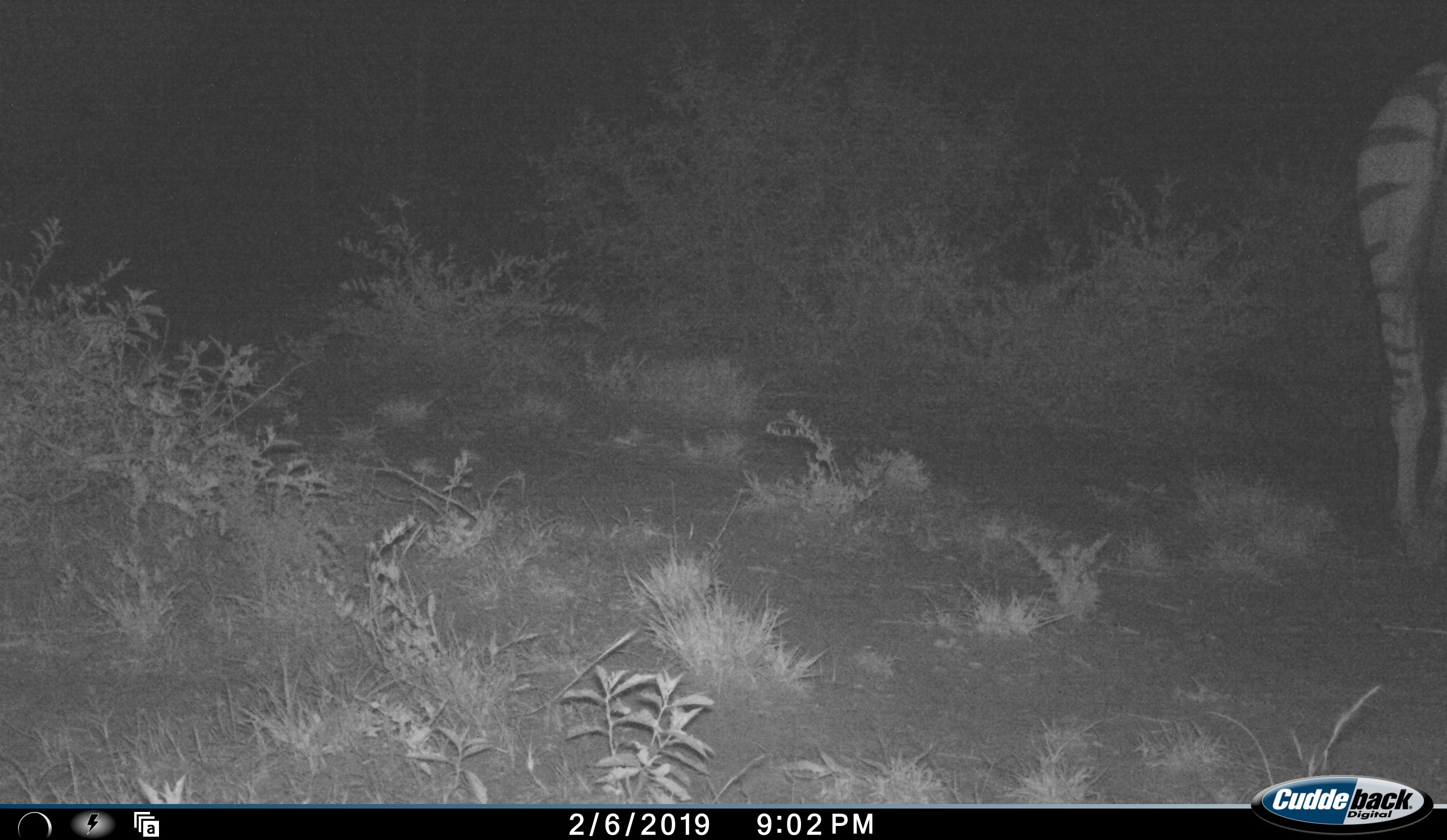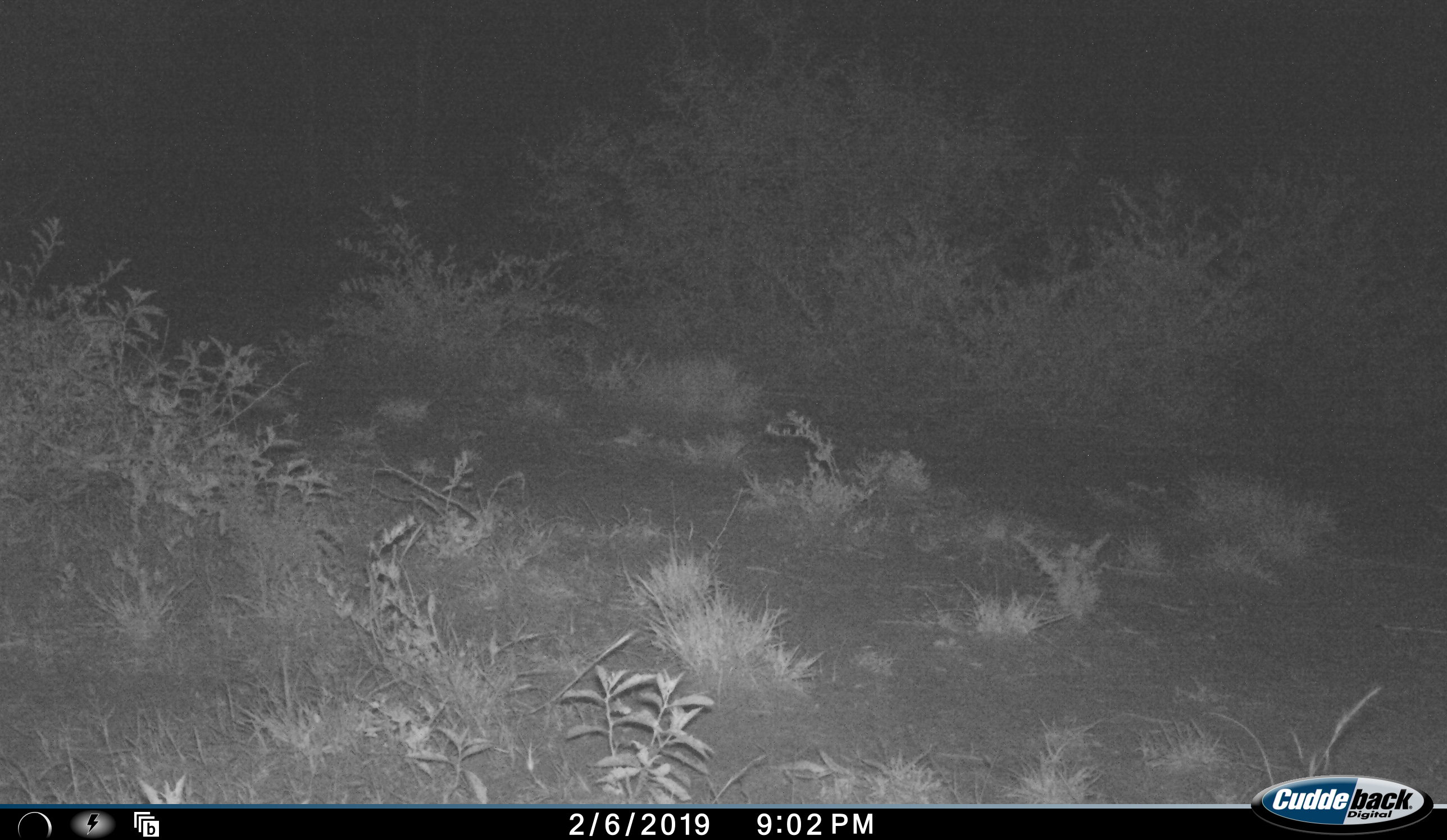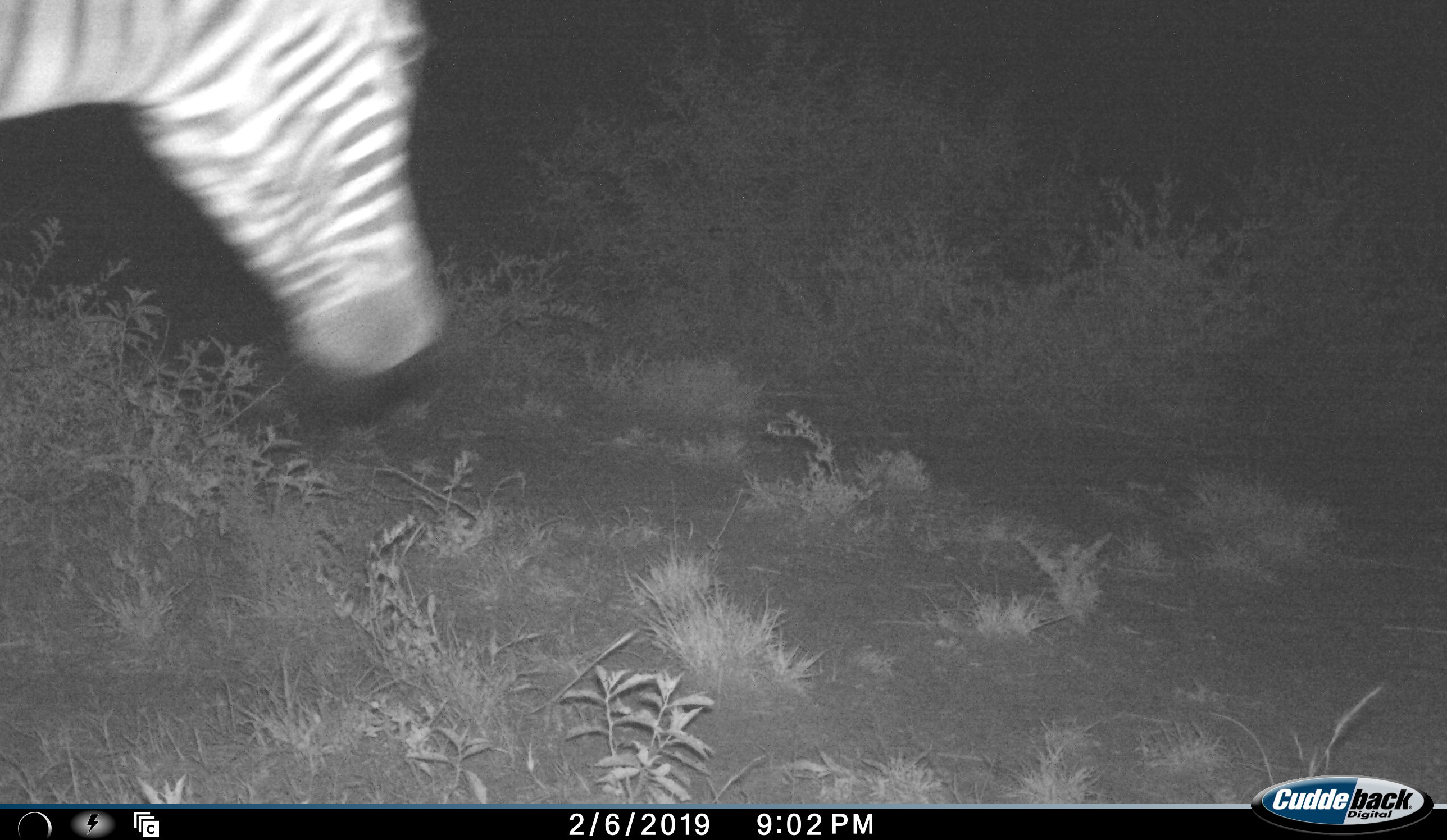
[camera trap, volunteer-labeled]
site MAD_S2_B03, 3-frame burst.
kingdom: Animalia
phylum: Chordata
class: Mammalia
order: Perissodactyla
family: Equidae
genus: Equus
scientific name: Equus quagga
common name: plains zebra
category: zebraplains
Zebraplains (plains zebra) (Equus quagga), count 1. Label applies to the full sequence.